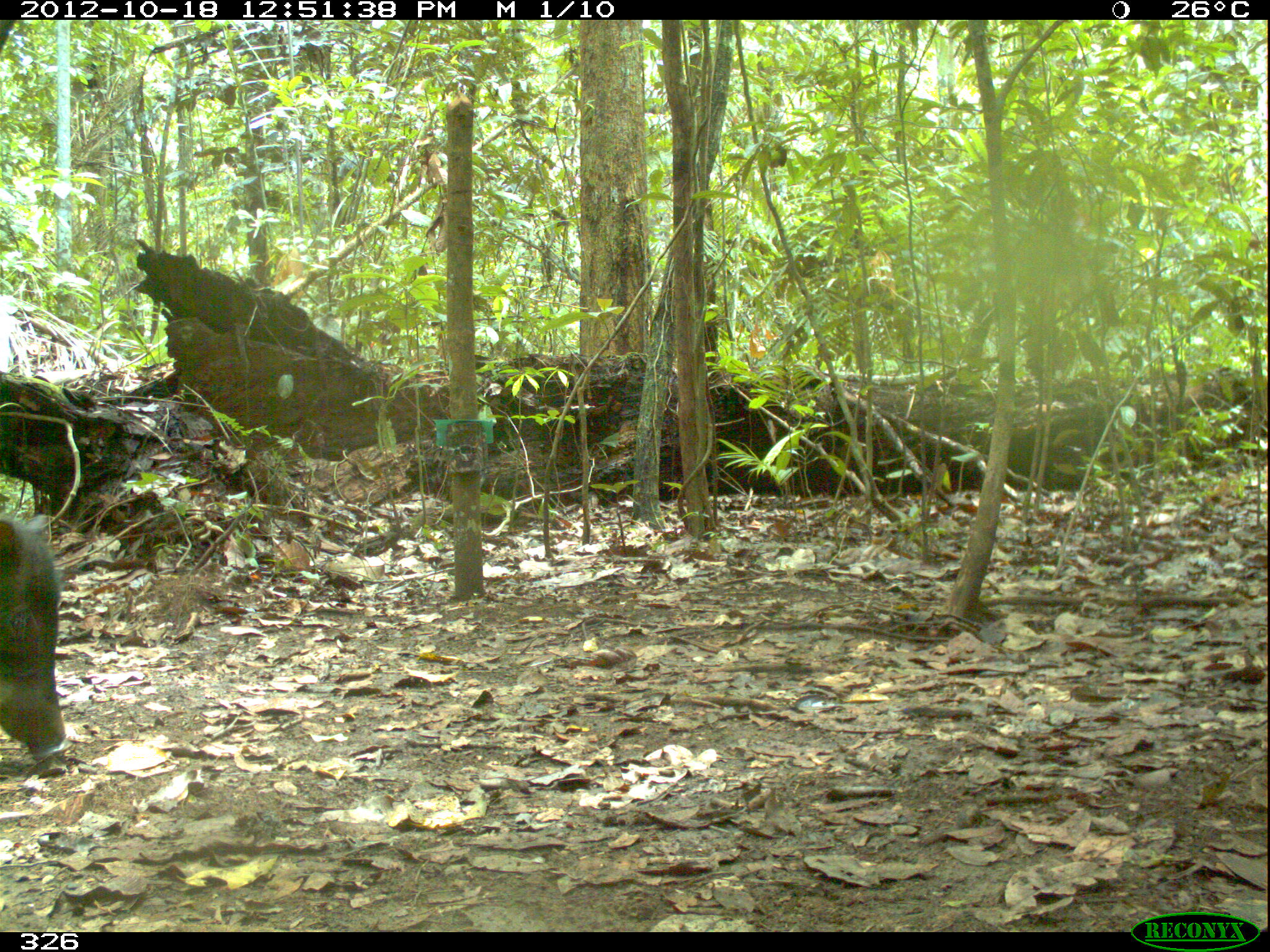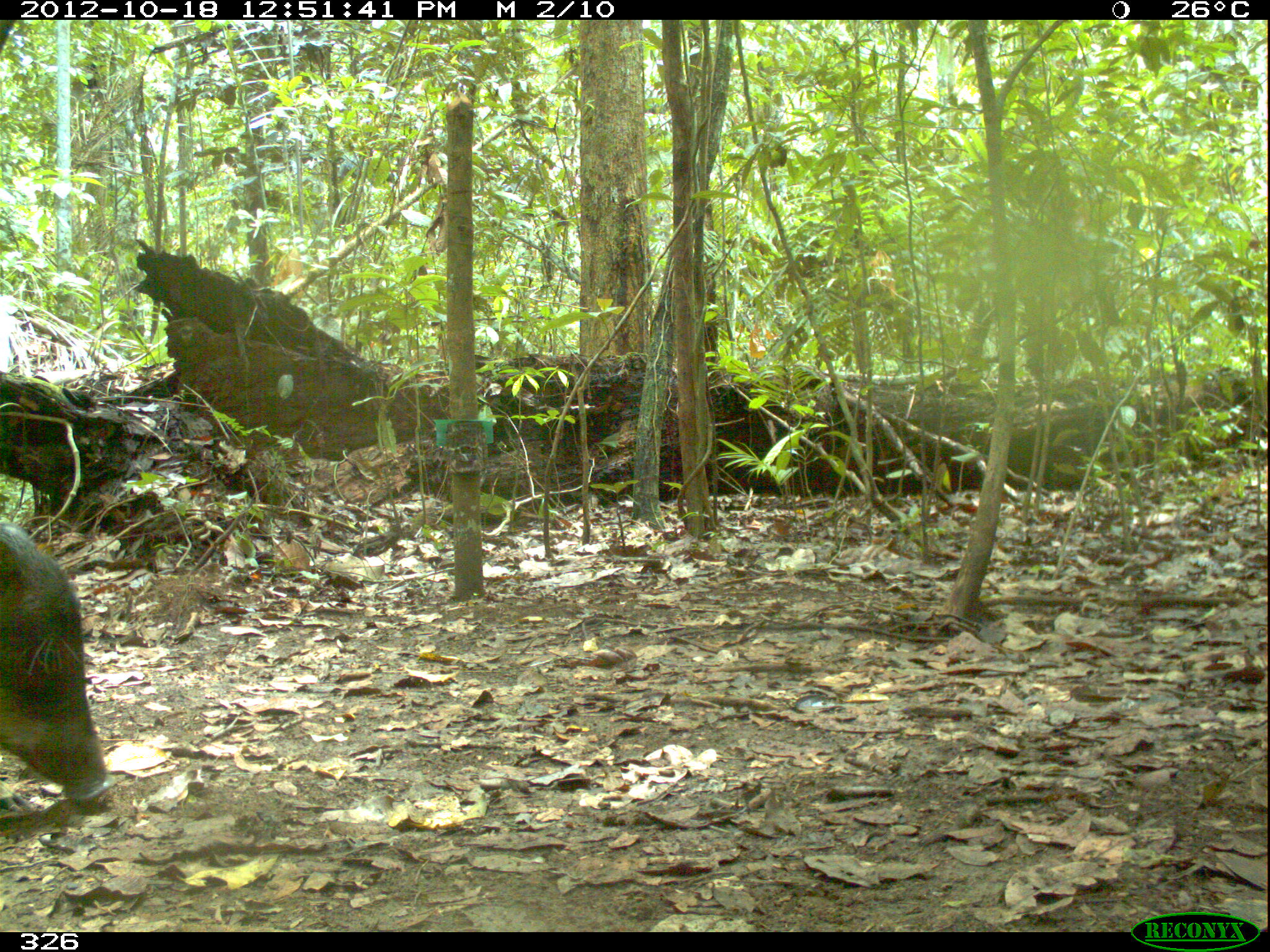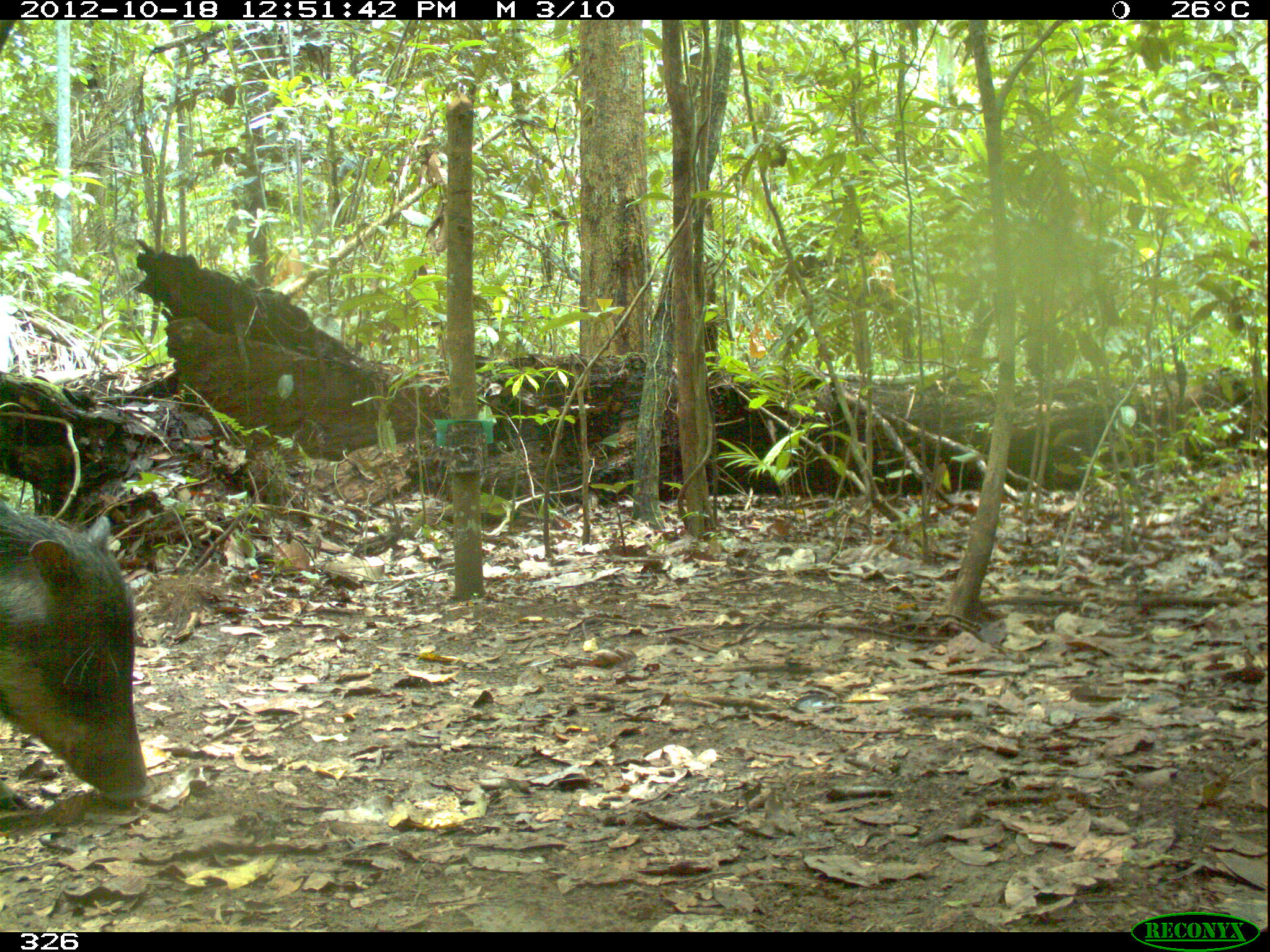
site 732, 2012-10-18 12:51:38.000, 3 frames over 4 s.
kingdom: Animalia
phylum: Chordata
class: Mammalia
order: Artiodactyla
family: Tayassuidae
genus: Tayassu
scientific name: Tayassu pecari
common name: white-lipped peccary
Tayassu pecari (white-lipped peccary).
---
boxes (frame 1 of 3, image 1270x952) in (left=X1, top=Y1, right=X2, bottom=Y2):
tayassu pecari: (left=0, top=513, right=69, bottom=762)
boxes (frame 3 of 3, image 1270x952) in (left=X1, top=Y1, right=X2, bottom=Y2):
tayassu pecari: (left=0, top=503, right=149, bottom=799)